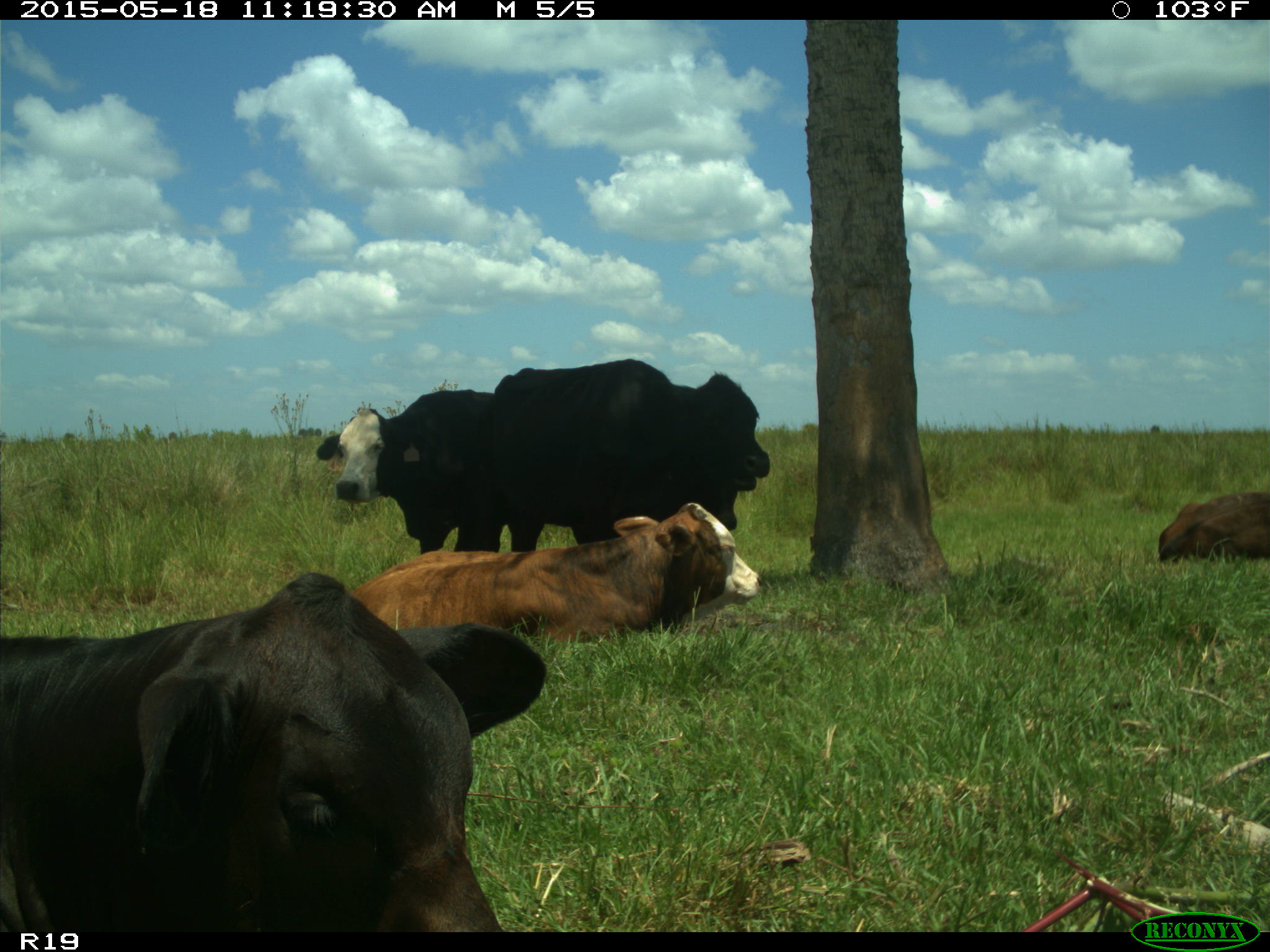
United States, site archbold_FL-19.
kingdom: Animalia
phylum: Chordata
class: Mammalia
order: Artiodactyla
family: Bovidae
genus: Bos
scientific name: Bos taurus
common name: domestic cow